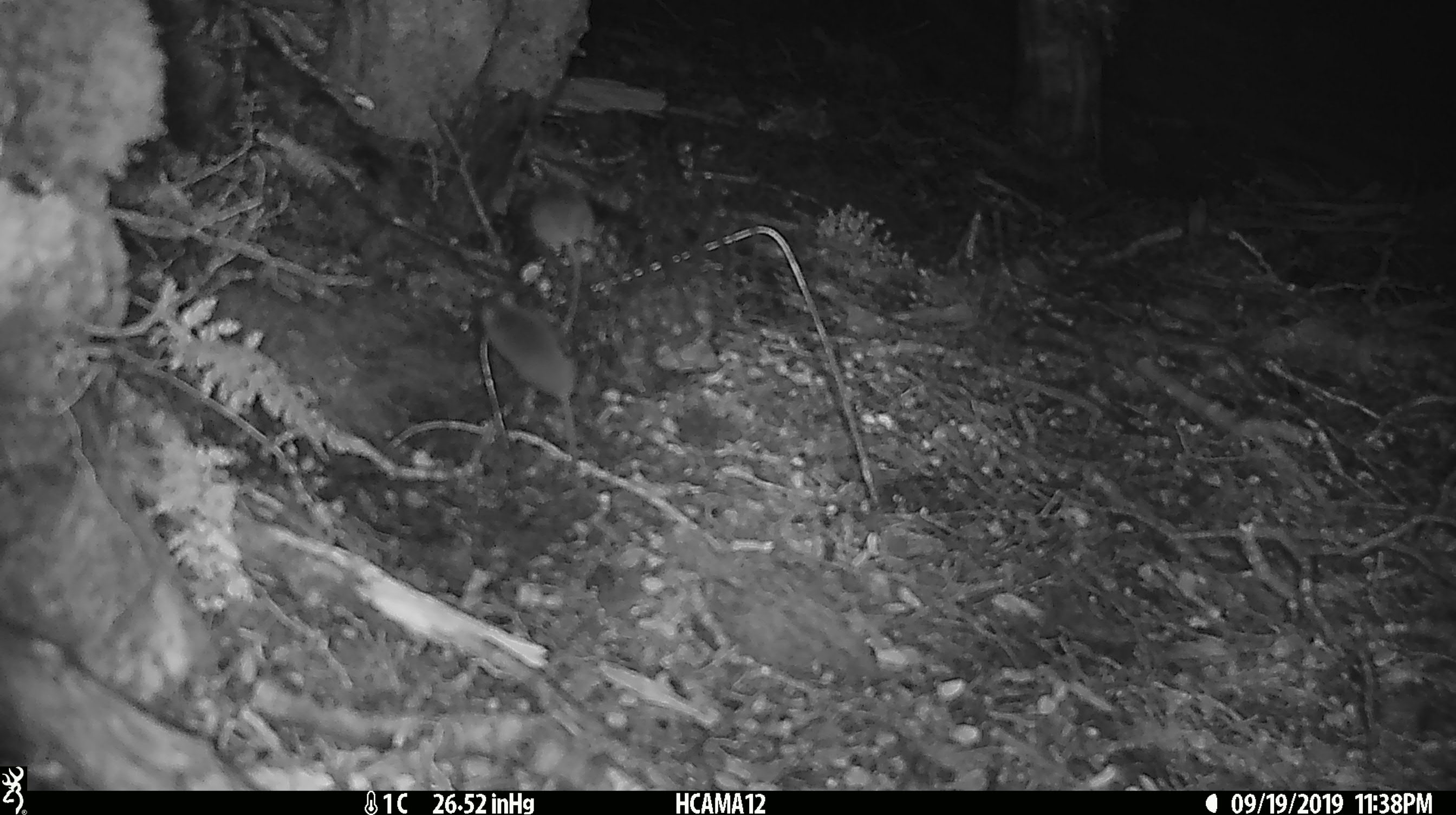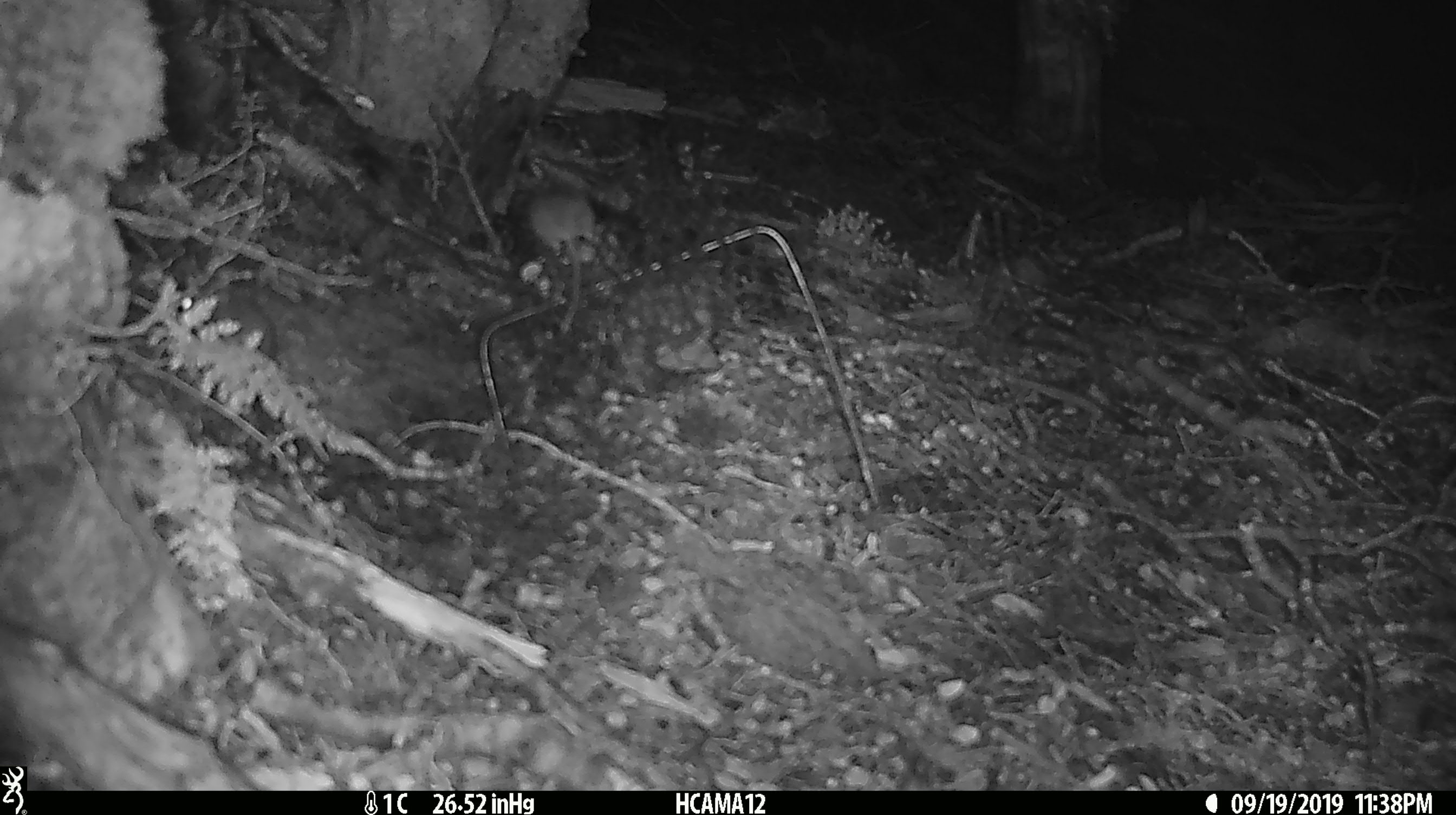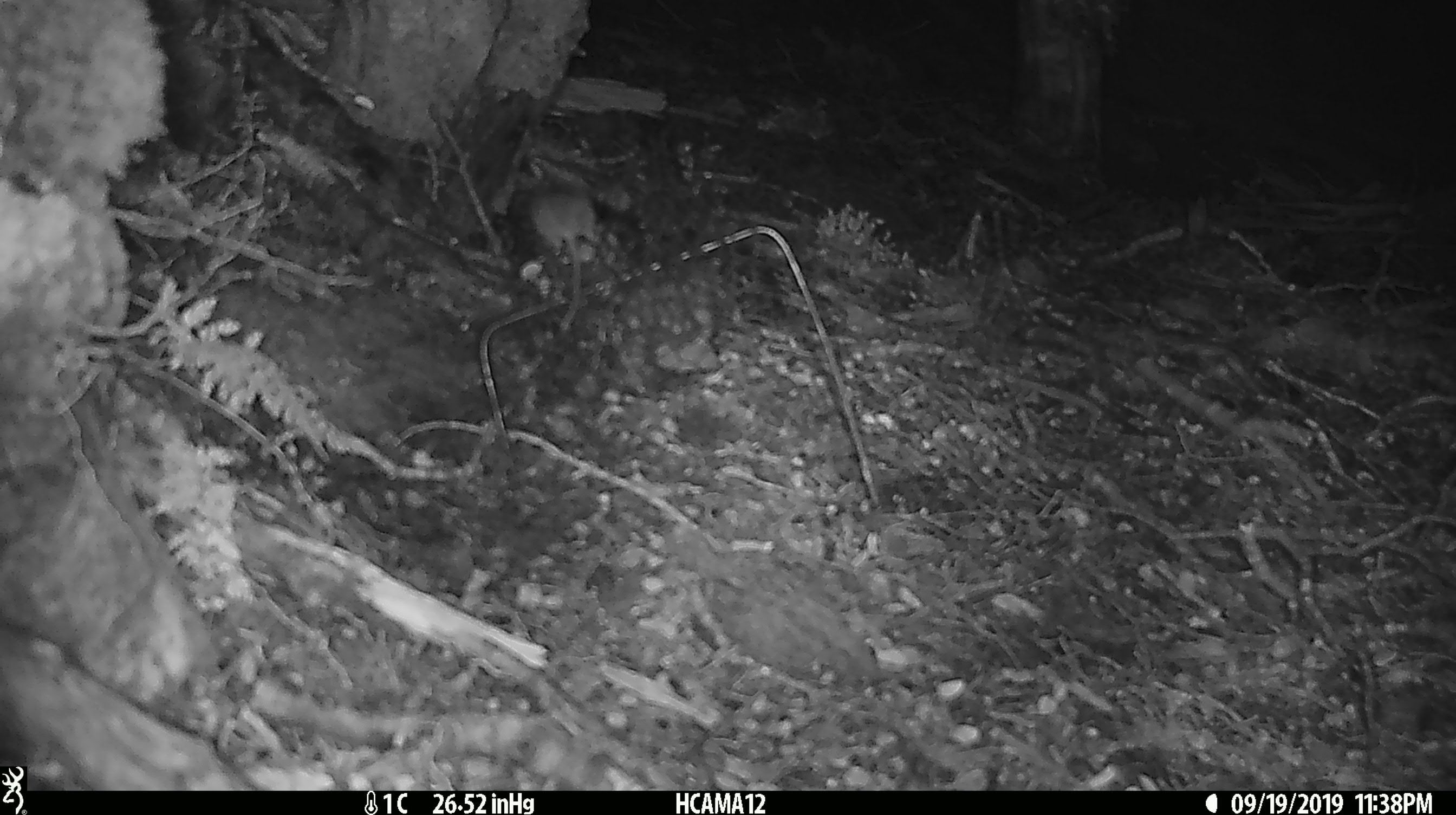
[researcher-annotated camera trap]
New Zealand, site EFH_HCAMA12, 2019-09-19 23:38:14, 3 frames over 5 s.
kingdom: Animalia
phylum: Chordata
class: Mammalia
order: Rodentia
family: Muridae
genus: Mus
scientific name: Mus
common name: mouse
Mouse (Mus).